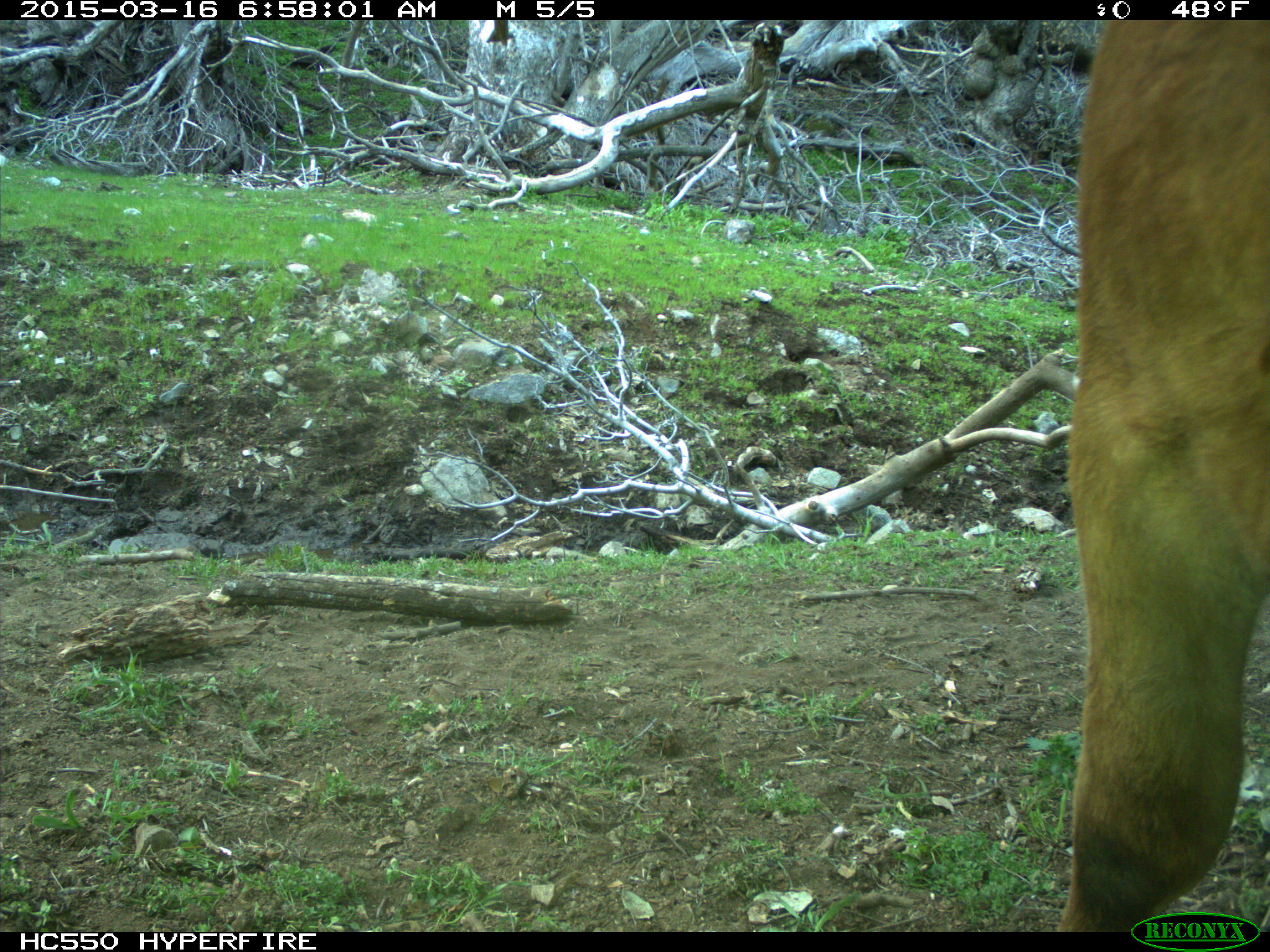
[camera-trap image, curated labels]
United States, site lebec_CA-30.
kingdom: Animalia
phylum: Chordata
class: Mammalia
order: Artiodactyla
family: Bovidae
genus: Bos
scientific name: Bos taurus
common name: domestic cow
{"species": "Bos taurus (domestic cow)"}